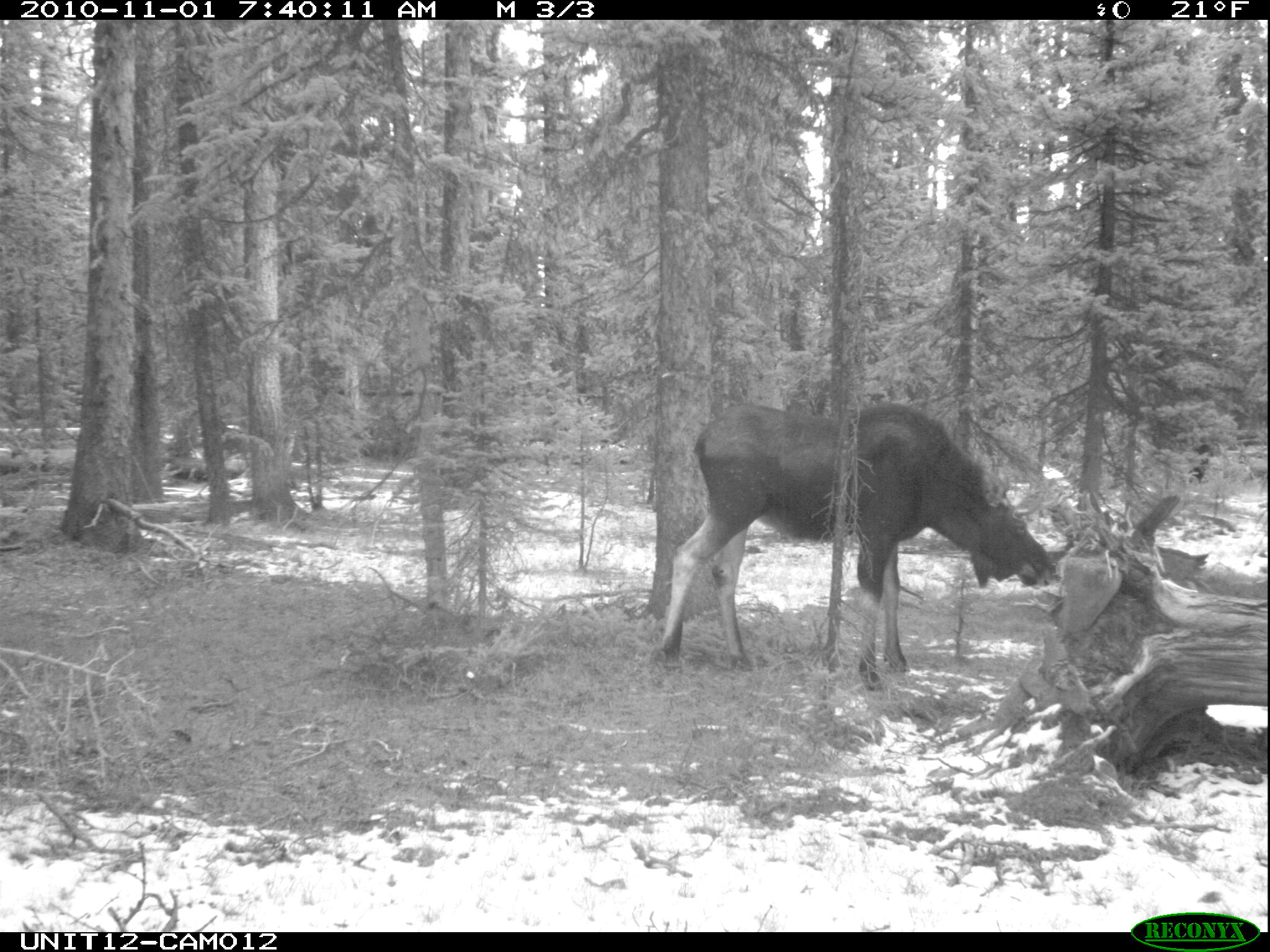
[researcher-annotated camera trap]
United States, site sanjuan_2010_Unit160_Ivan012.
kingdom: Animalia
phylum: Chordata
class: Mammalia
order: Artiodactyla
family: Cervidae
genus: Alces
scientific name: Alces alces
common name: moose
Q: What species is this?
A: Alces alces (moose).